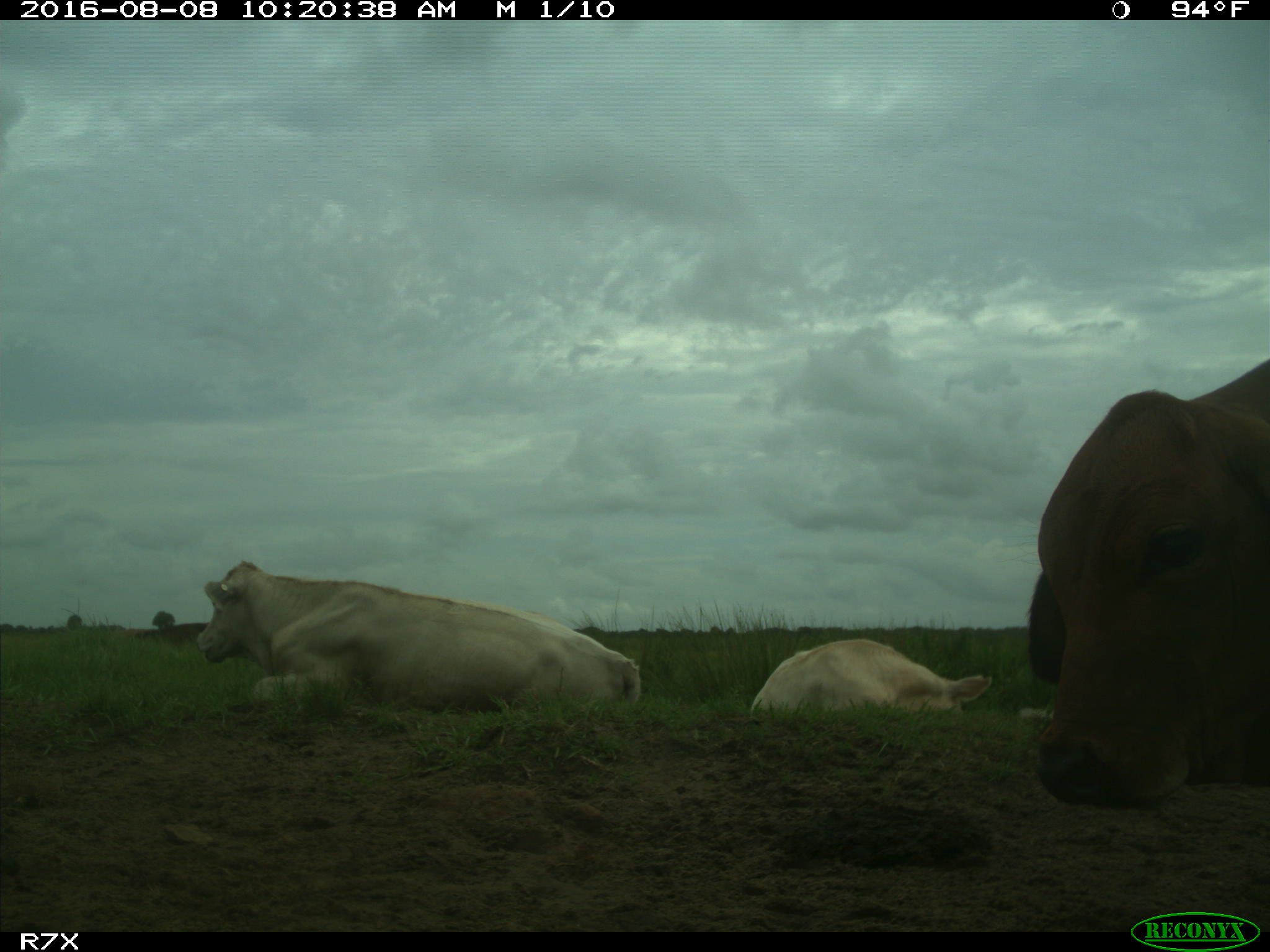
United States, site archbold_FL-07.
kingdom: Animalia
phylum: Chordata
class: Mammalia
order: Artiodactyla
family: Bovidae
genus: Bos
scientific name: Bos taurus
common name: domestic cow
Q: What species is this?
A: Bos taurus (domestic cow).